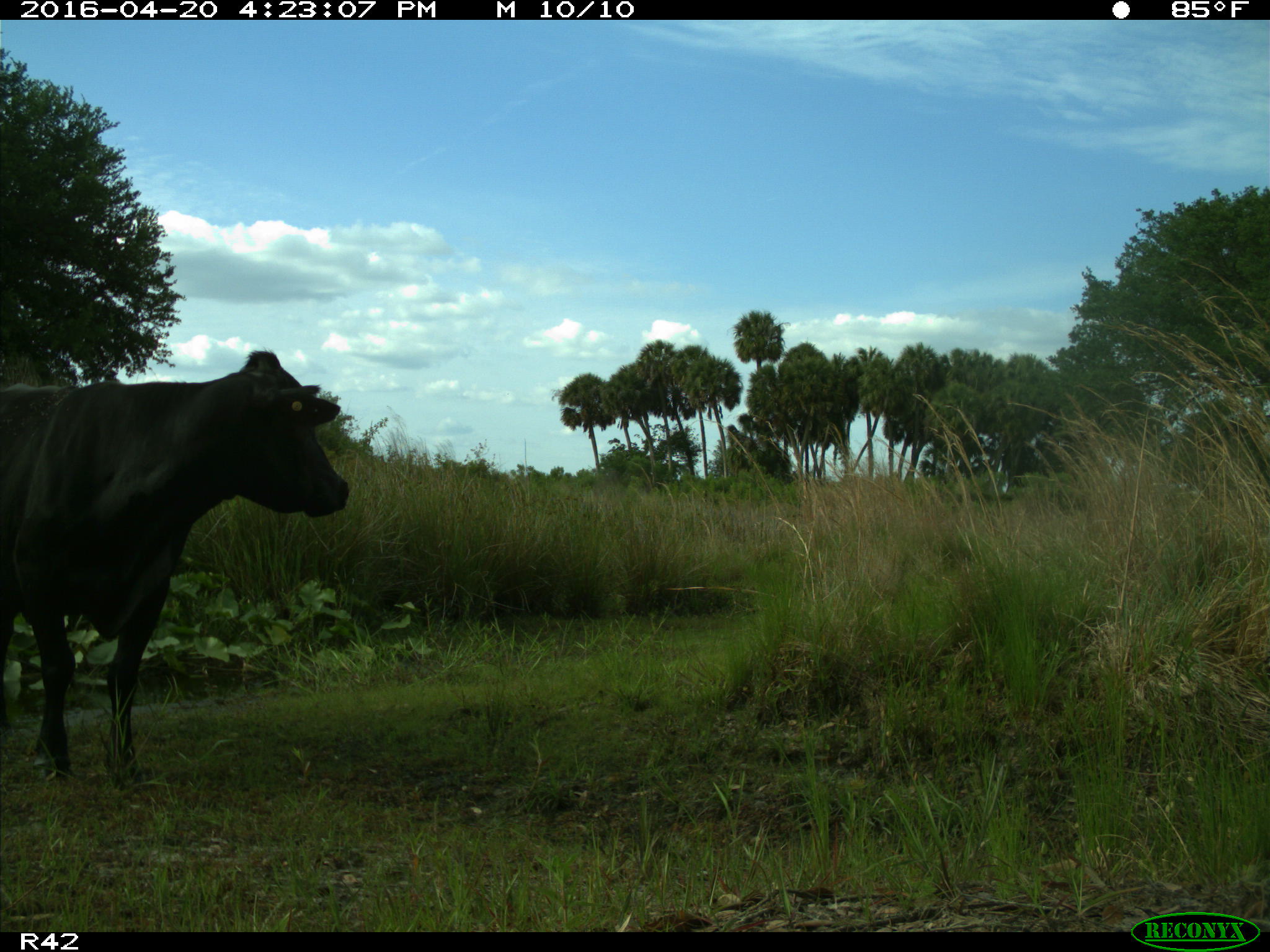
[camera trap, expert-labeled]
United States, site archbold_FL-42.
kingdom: Animalia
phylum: Chordata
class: Mammalia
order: Artiodactyla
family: Bovidae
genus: Bos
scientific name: Bos taurus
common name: domestic cow